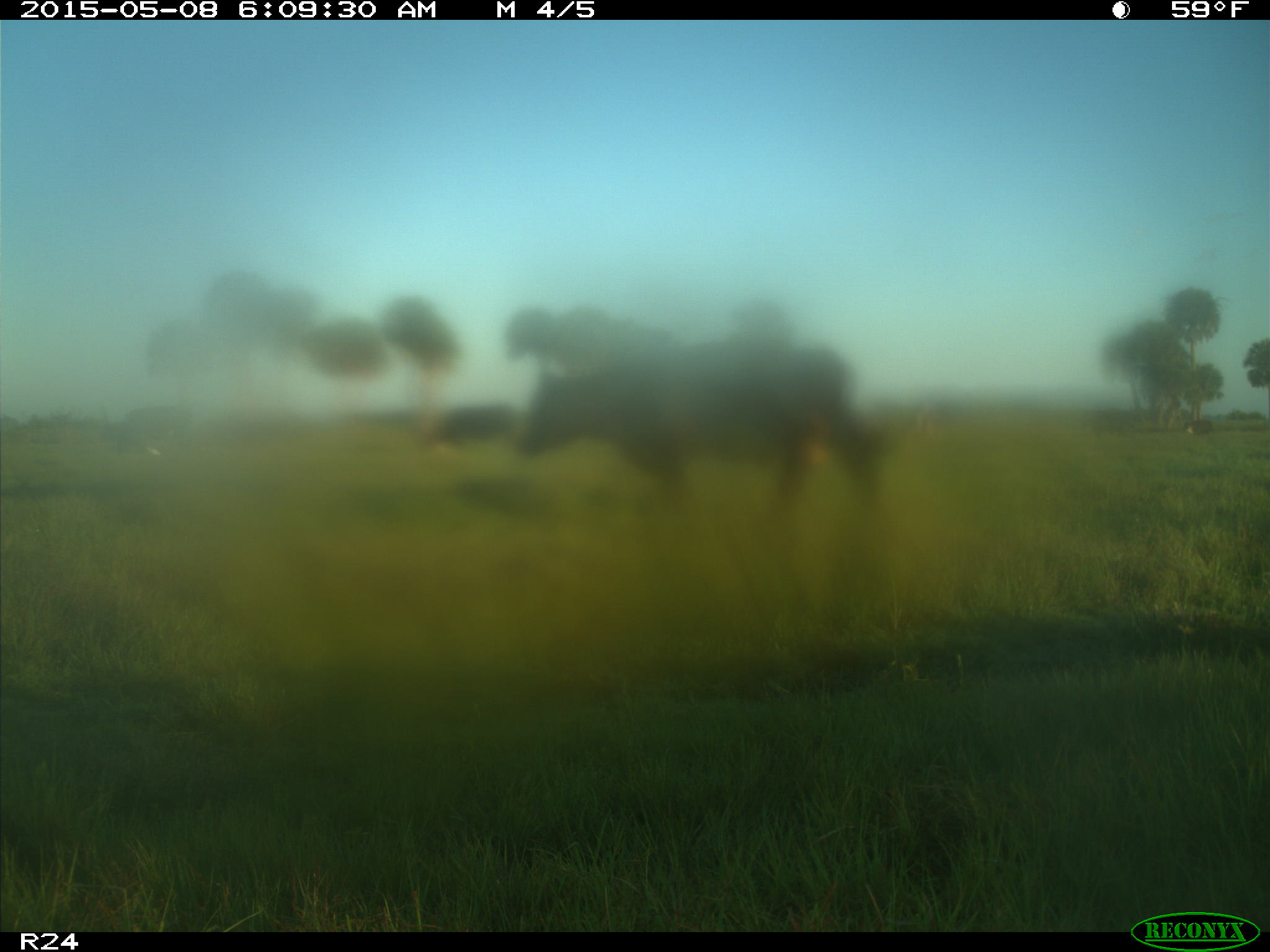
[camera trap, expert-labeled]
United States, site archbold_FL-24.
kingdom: Animalia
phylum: Chordata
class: Mammalia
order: Artiodactyla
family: Bovidae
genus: Bos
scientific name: Bos taurus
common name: domestic cow